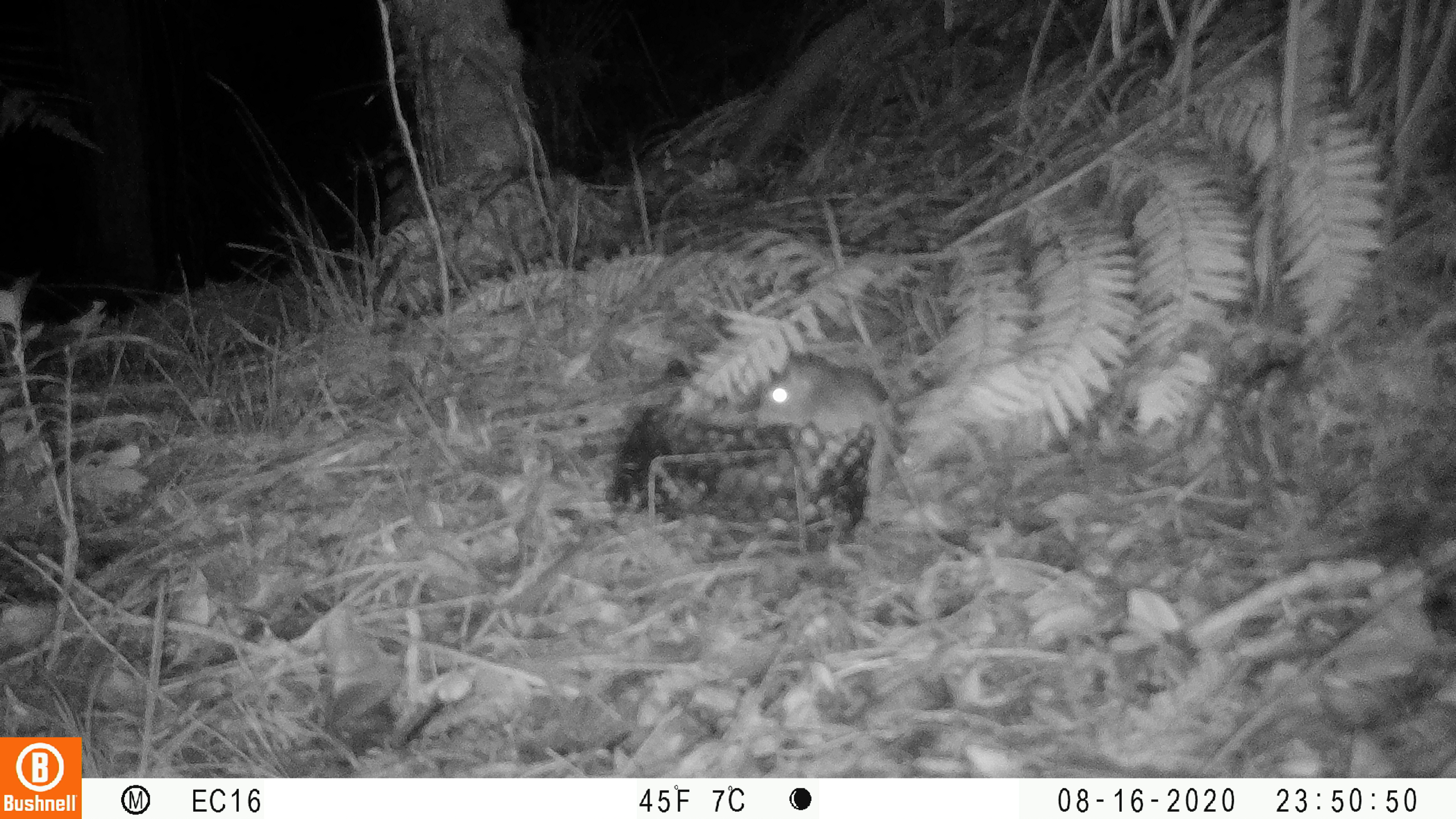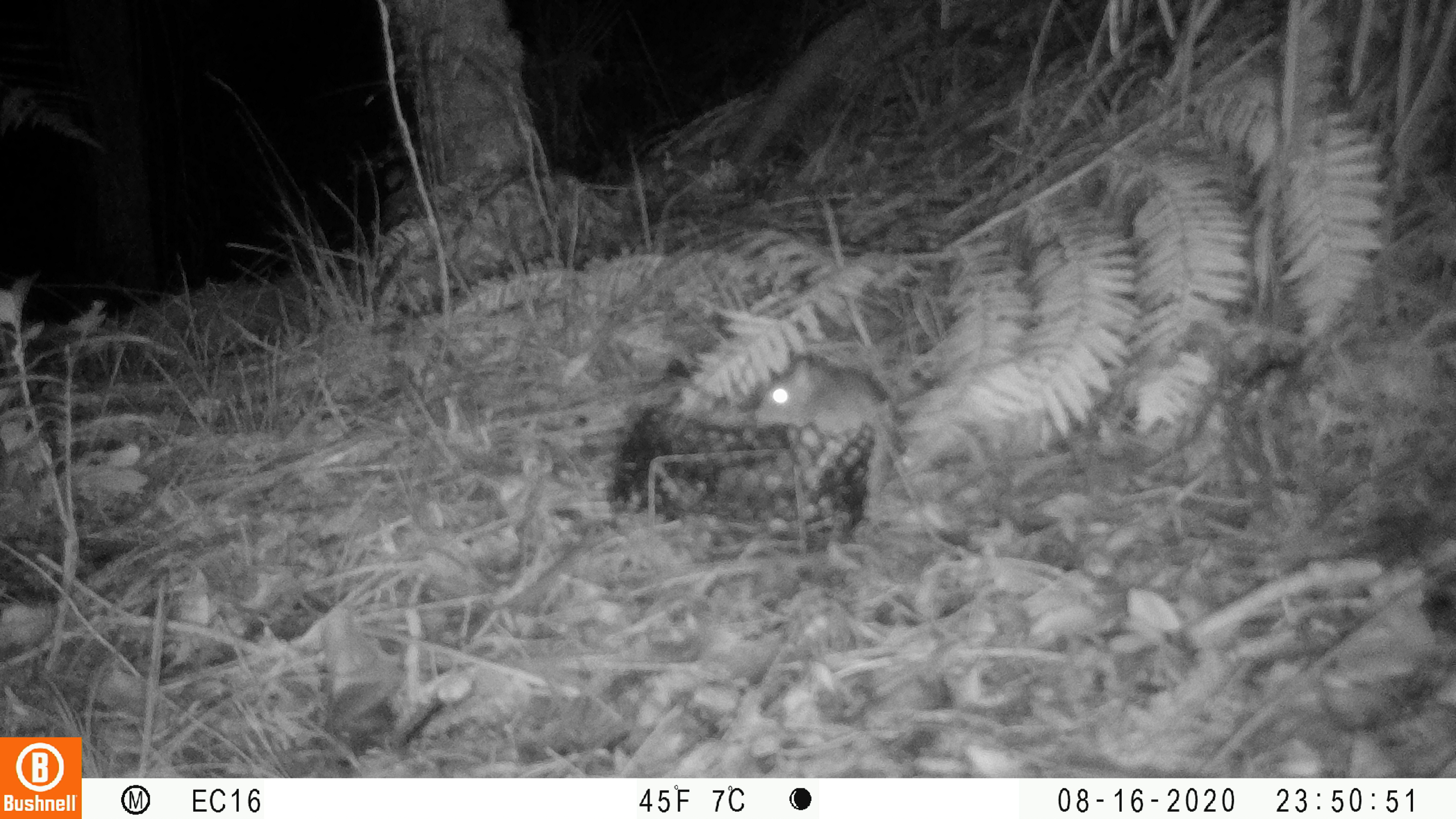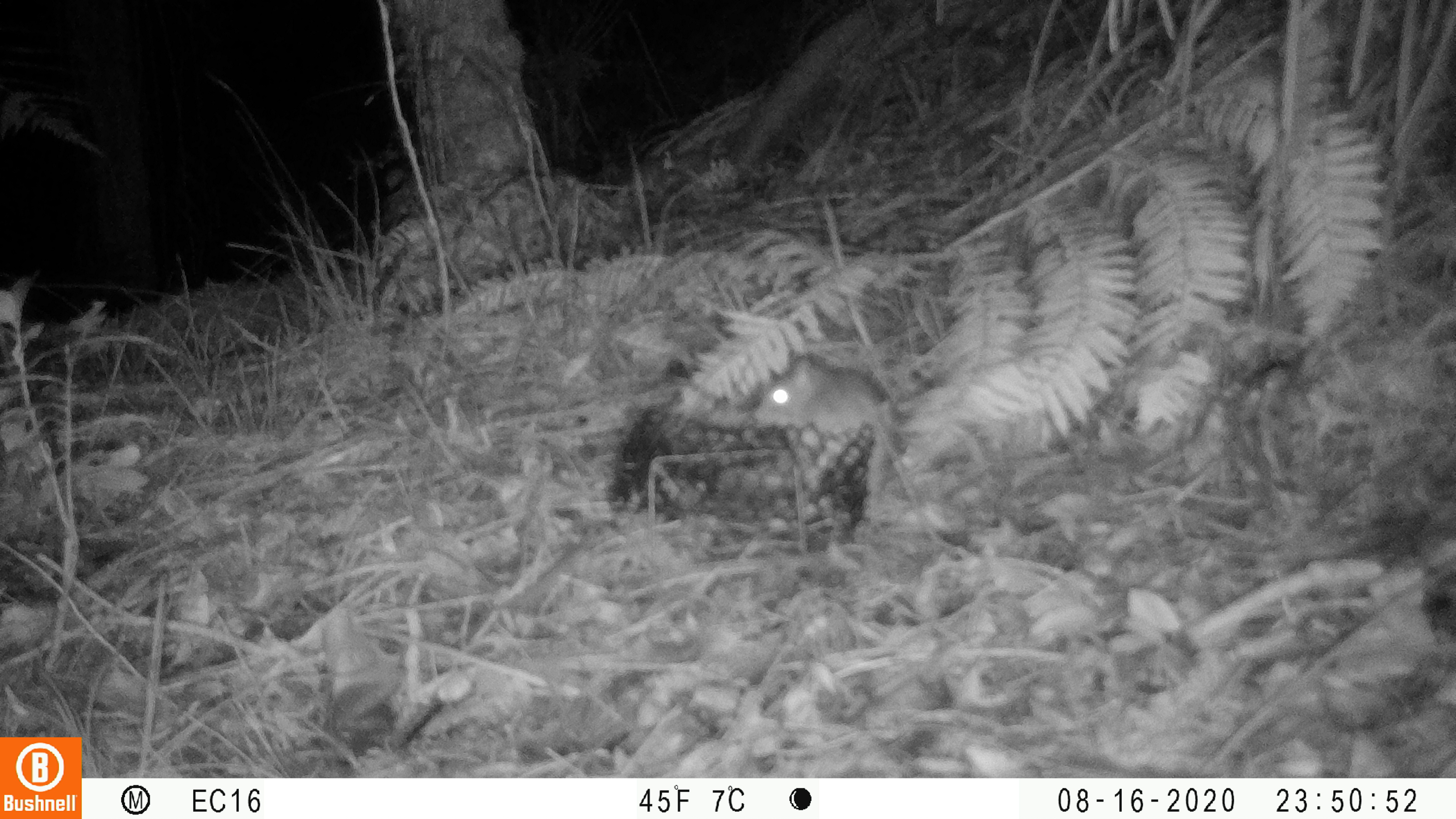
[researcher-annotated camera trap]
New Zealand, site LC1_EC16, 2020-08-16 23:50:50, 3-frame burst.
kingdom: Animalia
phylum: Chordata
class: Mammalia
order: Rodentia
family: Muridae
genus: Rattus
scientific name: Rattus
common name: rat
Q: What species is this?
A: Rat (Rattus).